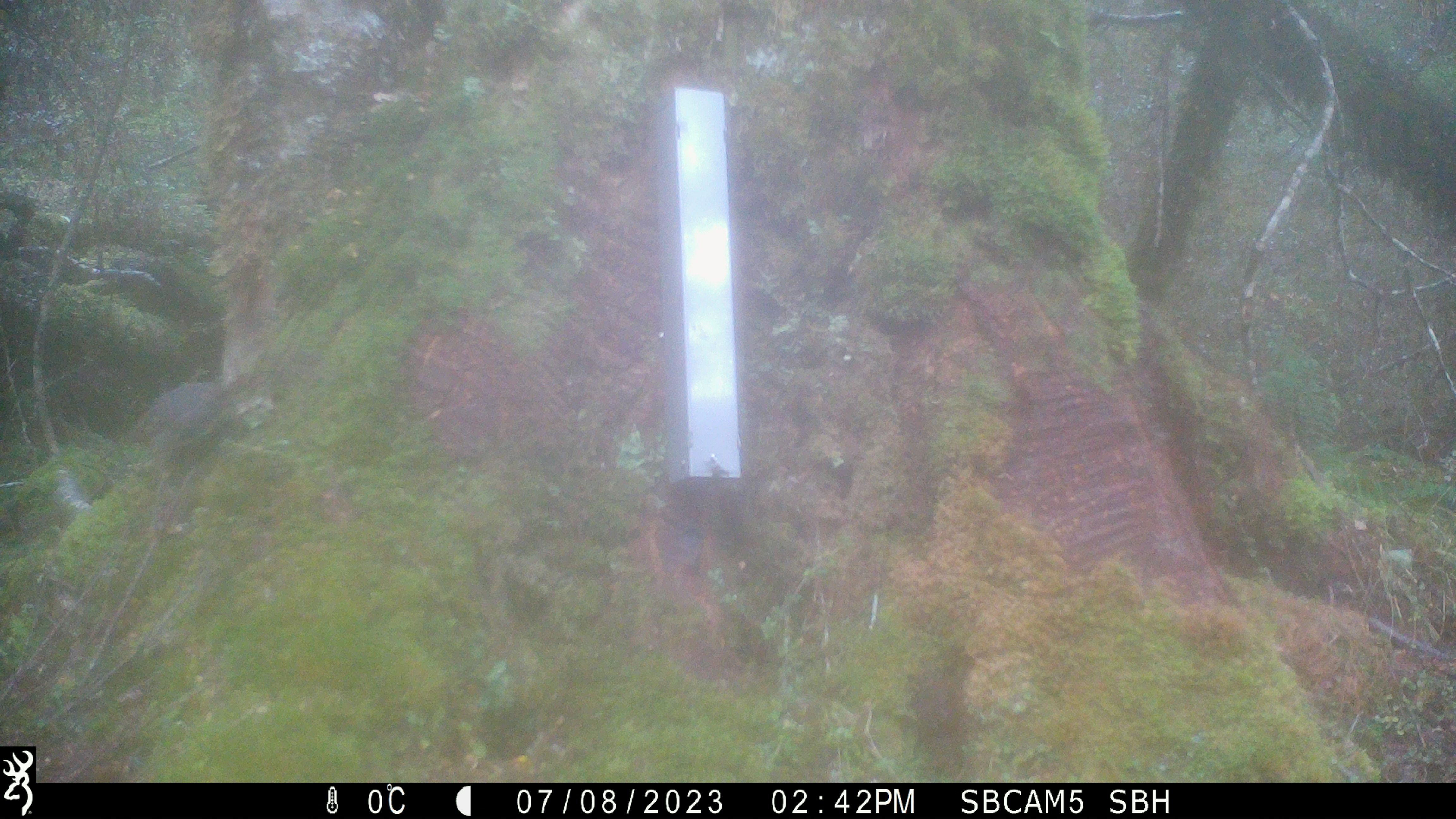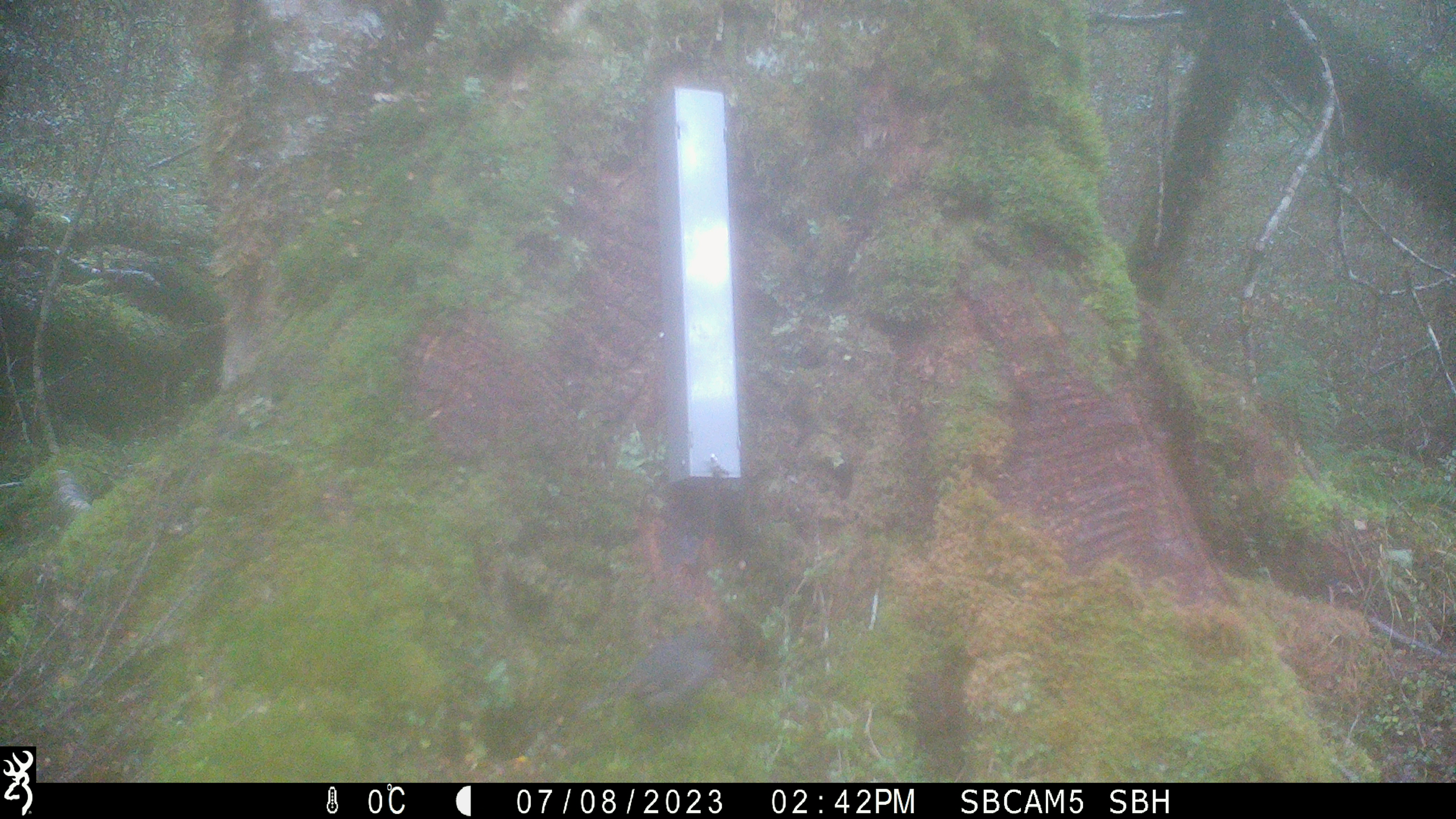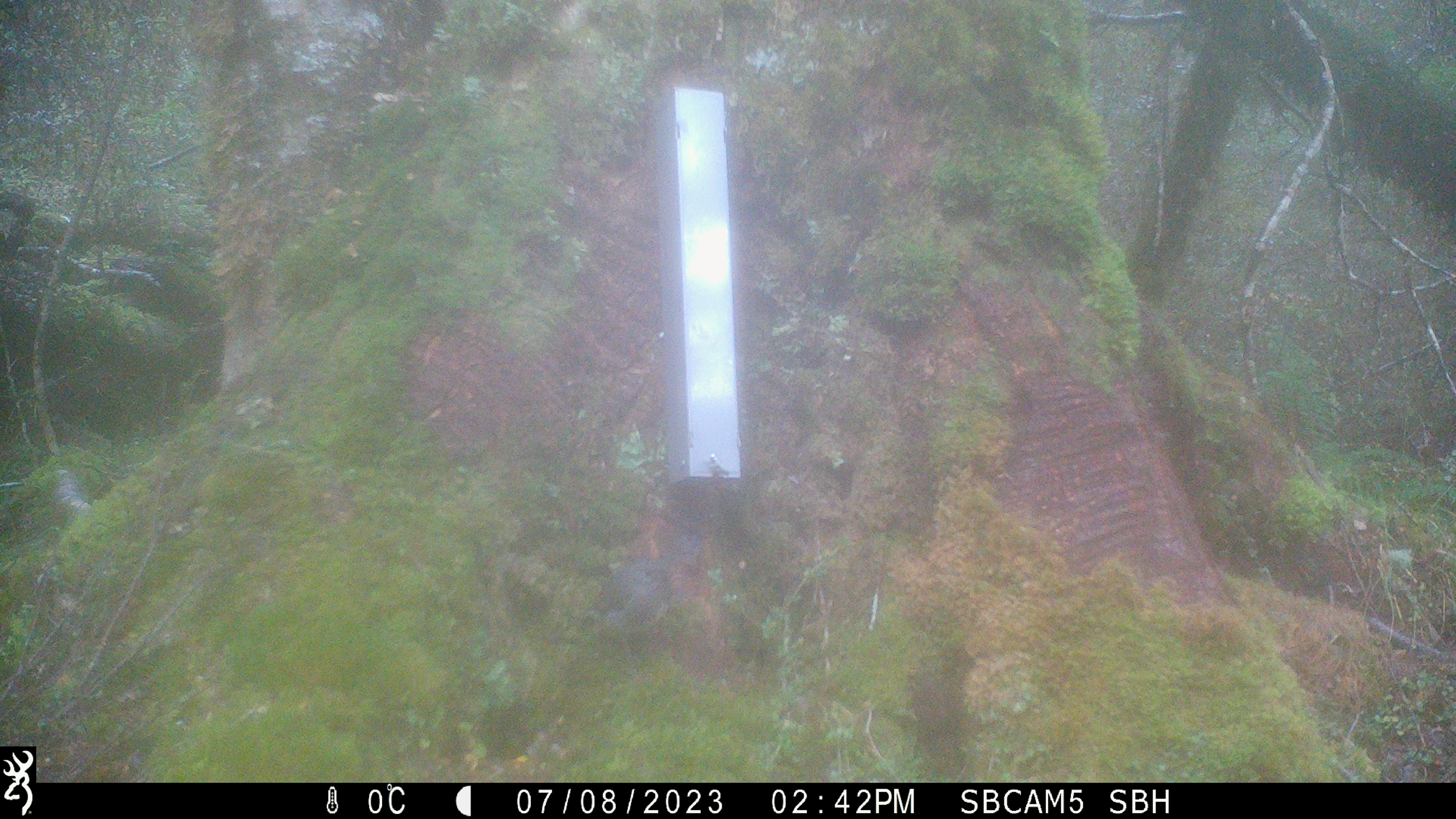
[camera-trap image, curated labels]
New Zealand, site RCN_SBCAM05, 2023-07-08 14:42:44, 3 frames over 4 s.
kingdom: Animalia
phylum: Chordata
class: Aves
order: Passeriformes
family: Petroicidae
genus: Petroica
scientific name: Petroica australis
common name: new zealand robin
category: robin